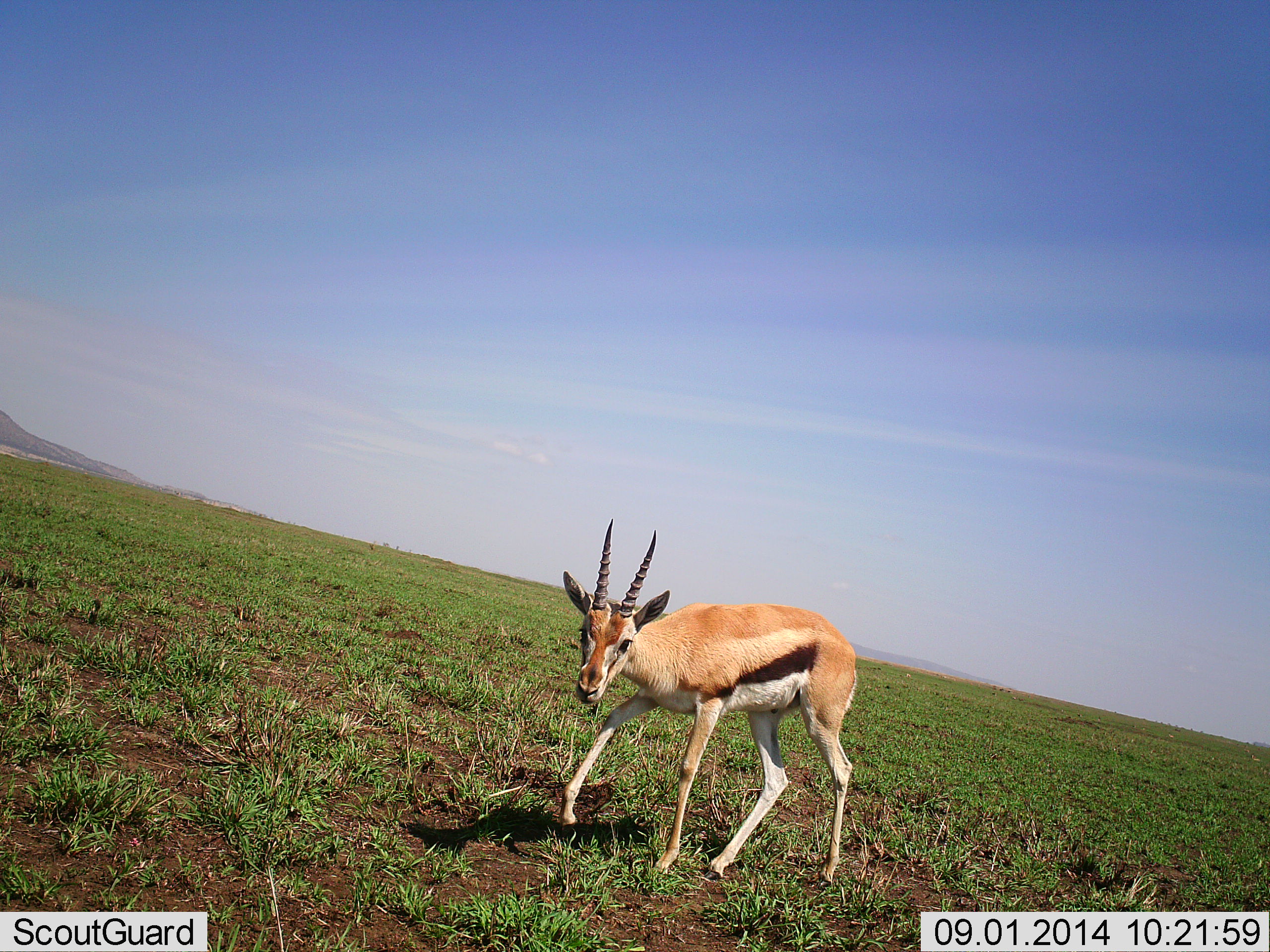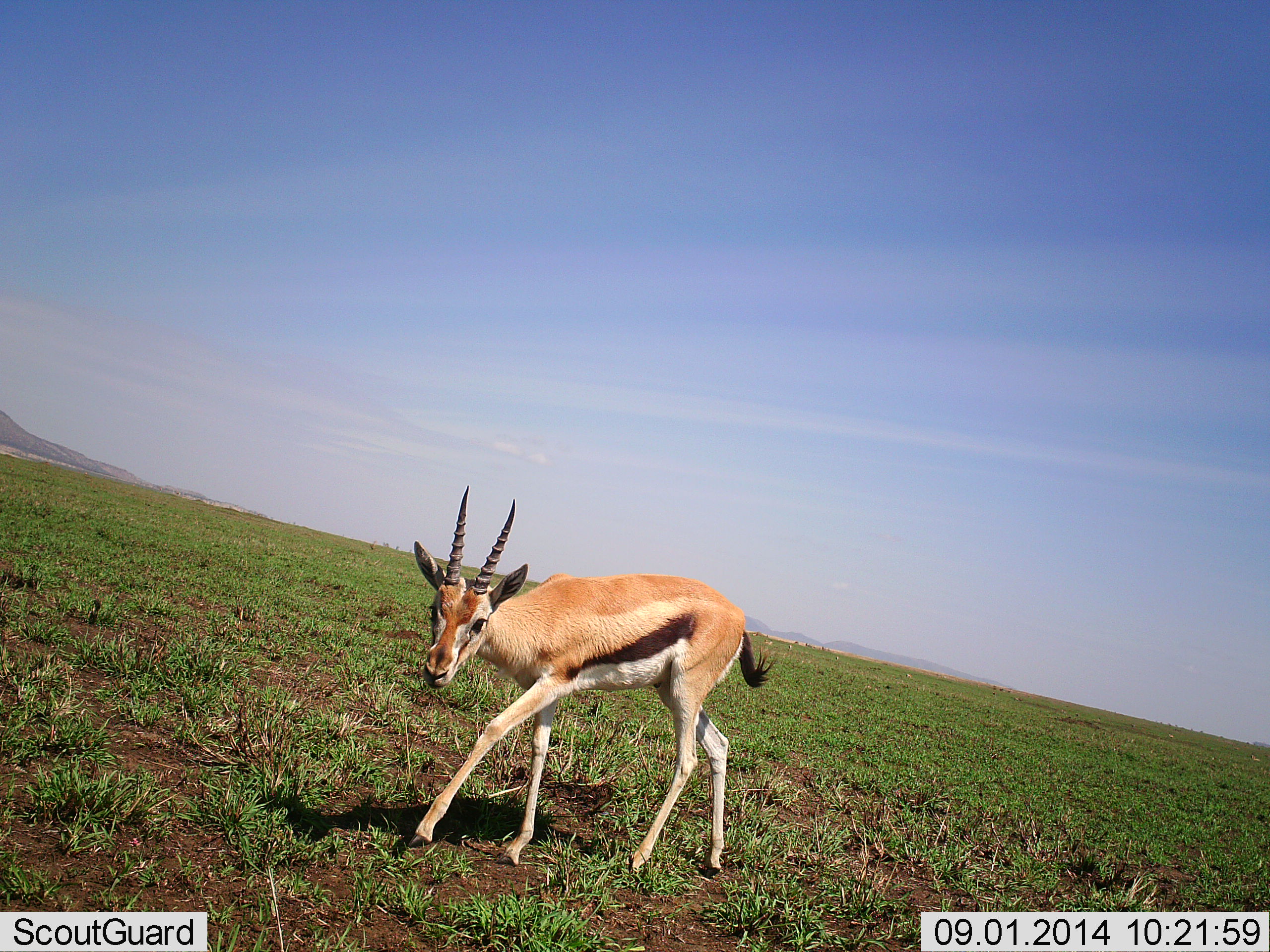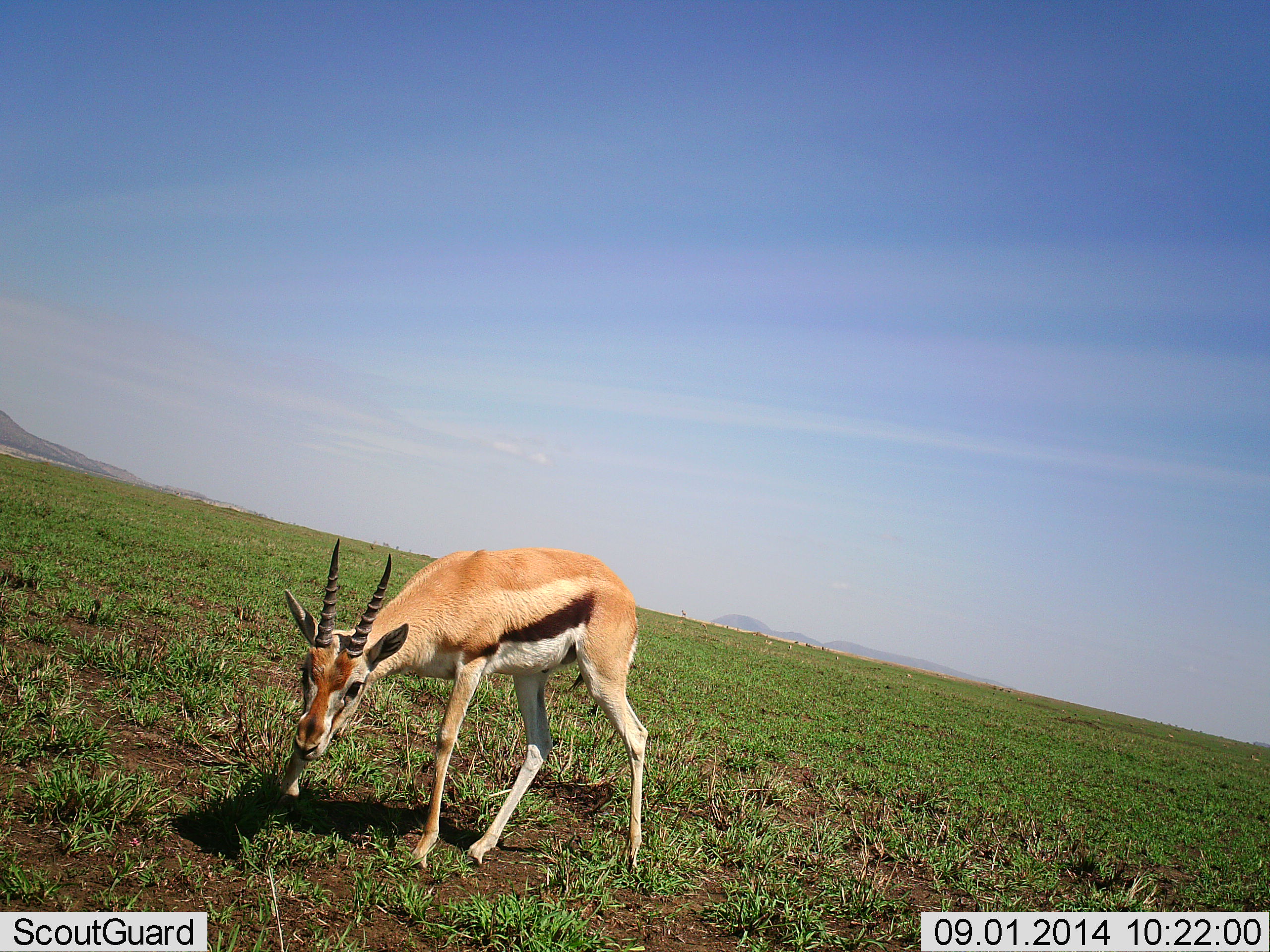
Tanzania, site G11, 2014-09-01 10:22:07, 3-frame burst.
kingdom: Animalia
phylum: Chordata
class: Mammalia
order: Artiodactyla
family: Bovidae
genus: Eudorcas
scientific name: Eudorcas thomsonii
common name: thomson's gazelle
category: gazellethomsons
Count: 1.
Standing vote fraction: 0%.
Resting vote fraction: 0%.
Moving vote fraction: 100%.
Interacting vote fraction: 0%.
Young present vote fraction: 0%.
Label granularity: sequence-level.